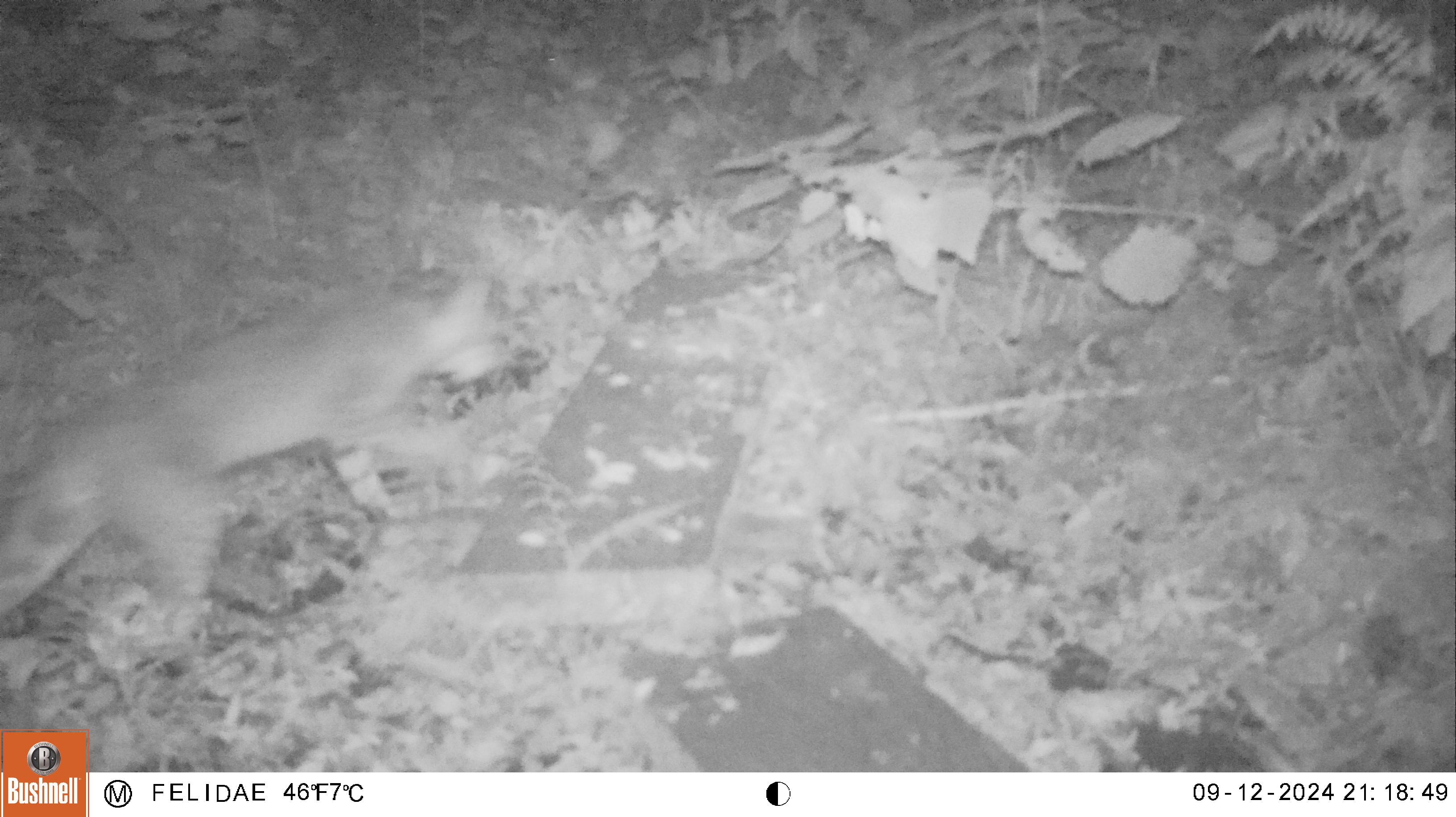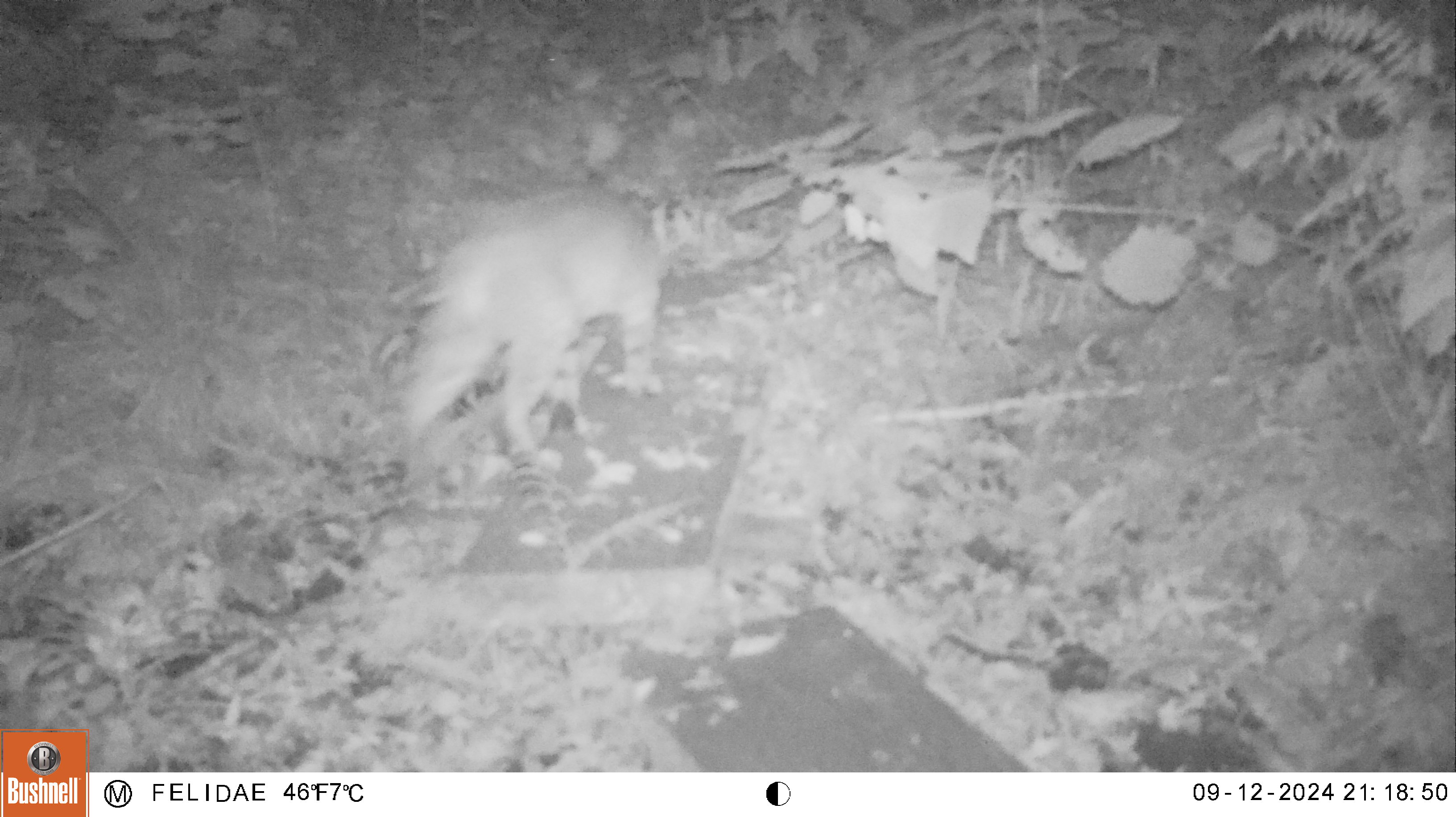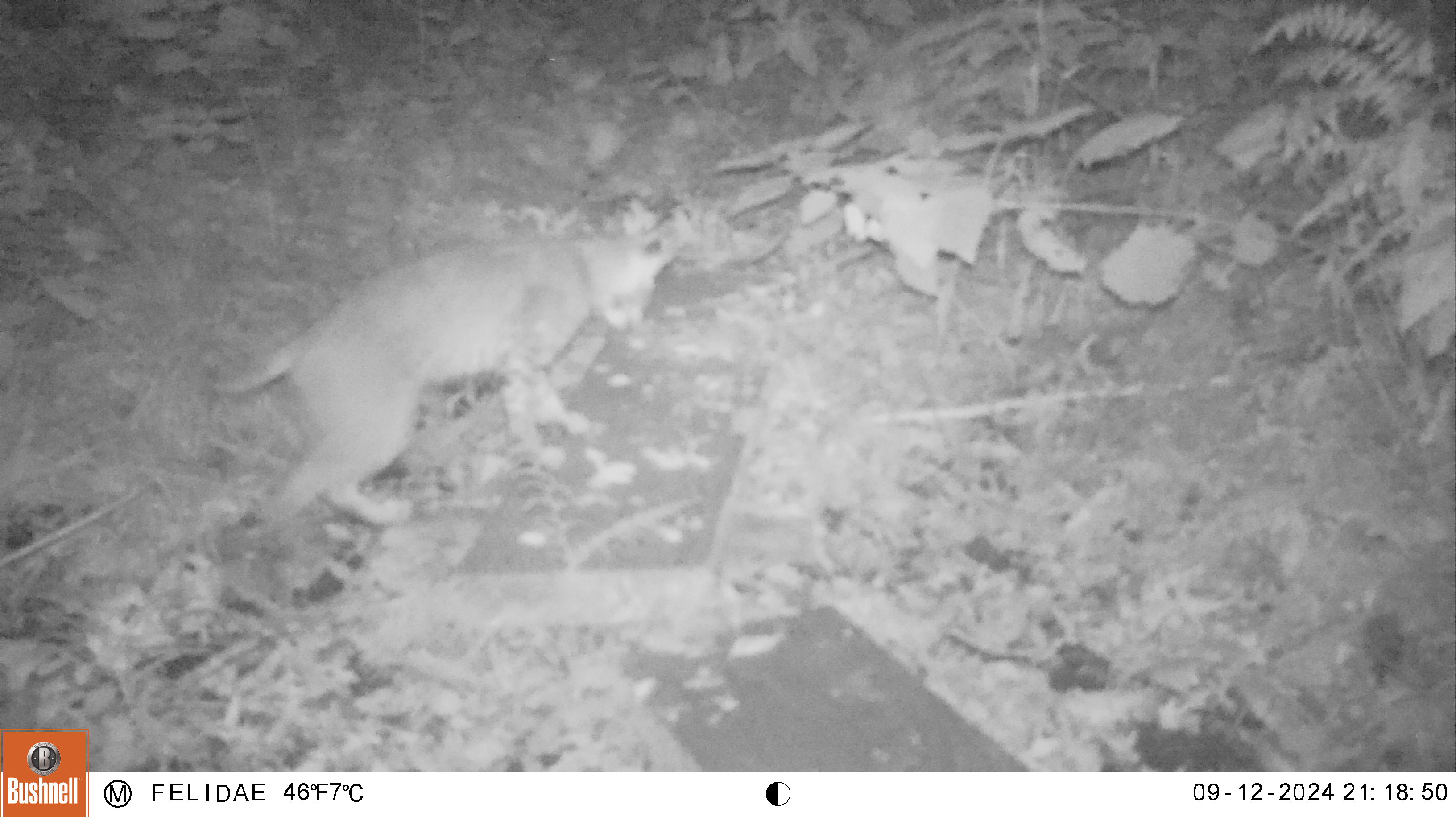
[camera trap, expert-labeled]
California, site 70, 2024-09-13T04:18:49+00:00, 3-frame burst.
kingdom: Animalia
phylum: Chordata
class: Mammalia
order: Carnivora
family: Felidae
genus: Lynx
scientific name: Lynx rufus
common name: bobcat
Bobcat (Lynx rufus).